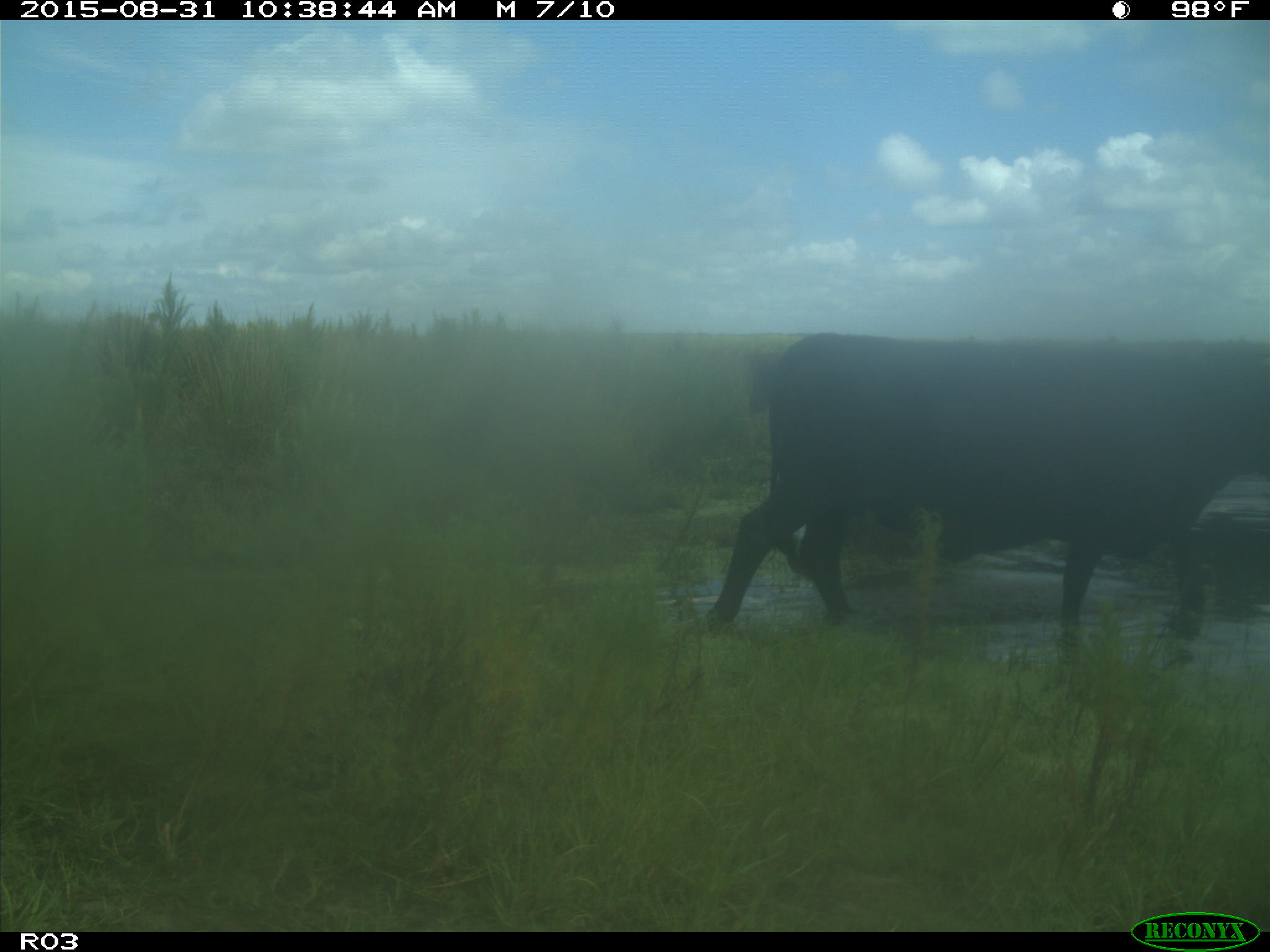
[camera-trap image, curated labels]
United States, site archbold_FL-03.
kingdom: Animalia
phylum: Chordata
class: Mammalia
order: Artiodactyla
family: Bovidae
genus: Bos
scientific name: Bos taurus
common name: domestic cow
Bos taurus (domestic cow).